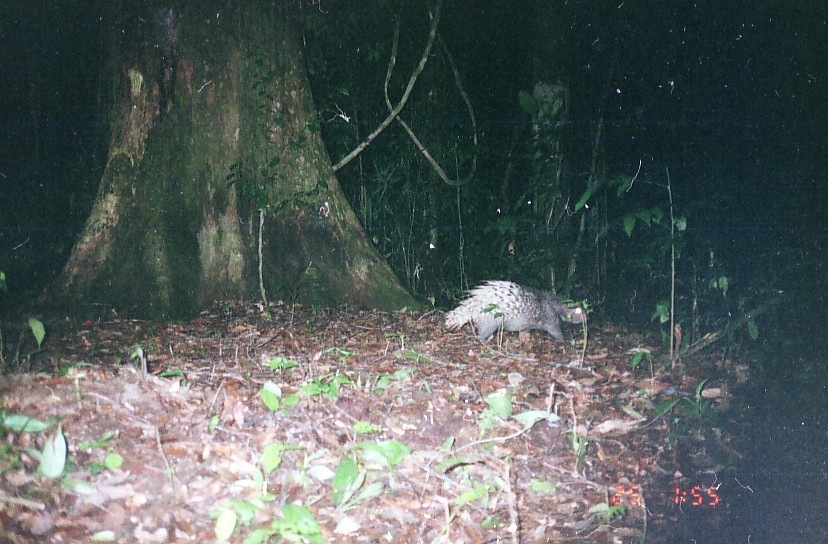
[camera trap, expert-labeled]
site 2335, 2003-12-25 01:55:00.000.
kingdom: Animalia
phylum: Chordata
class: Mammalia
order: Rodentia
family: Hystricidae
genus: Hystrix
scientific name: Hystrix brachyura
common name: east asian porcupine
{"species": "Hystrix brachyura (east asian porcupine)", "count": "1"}